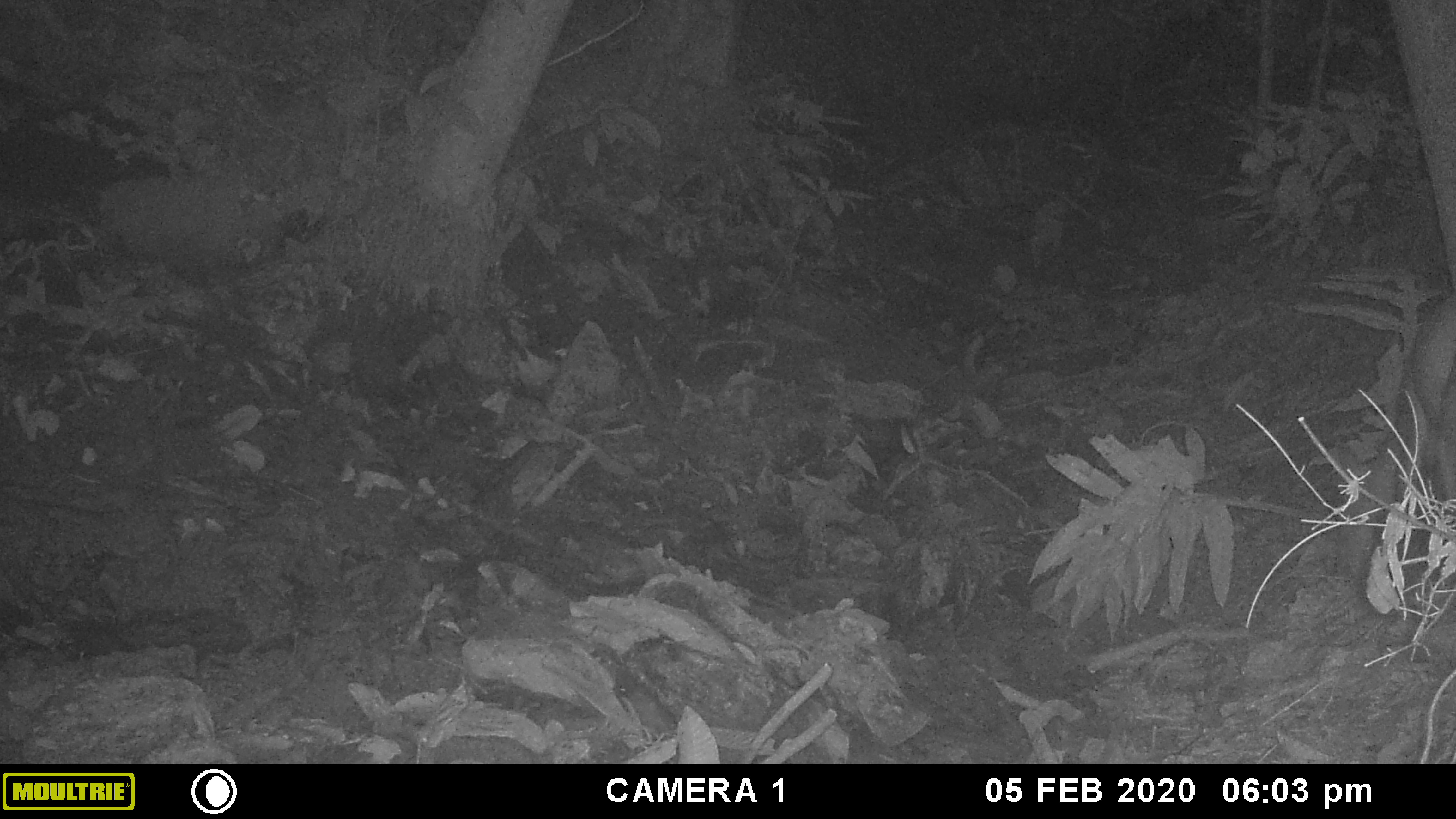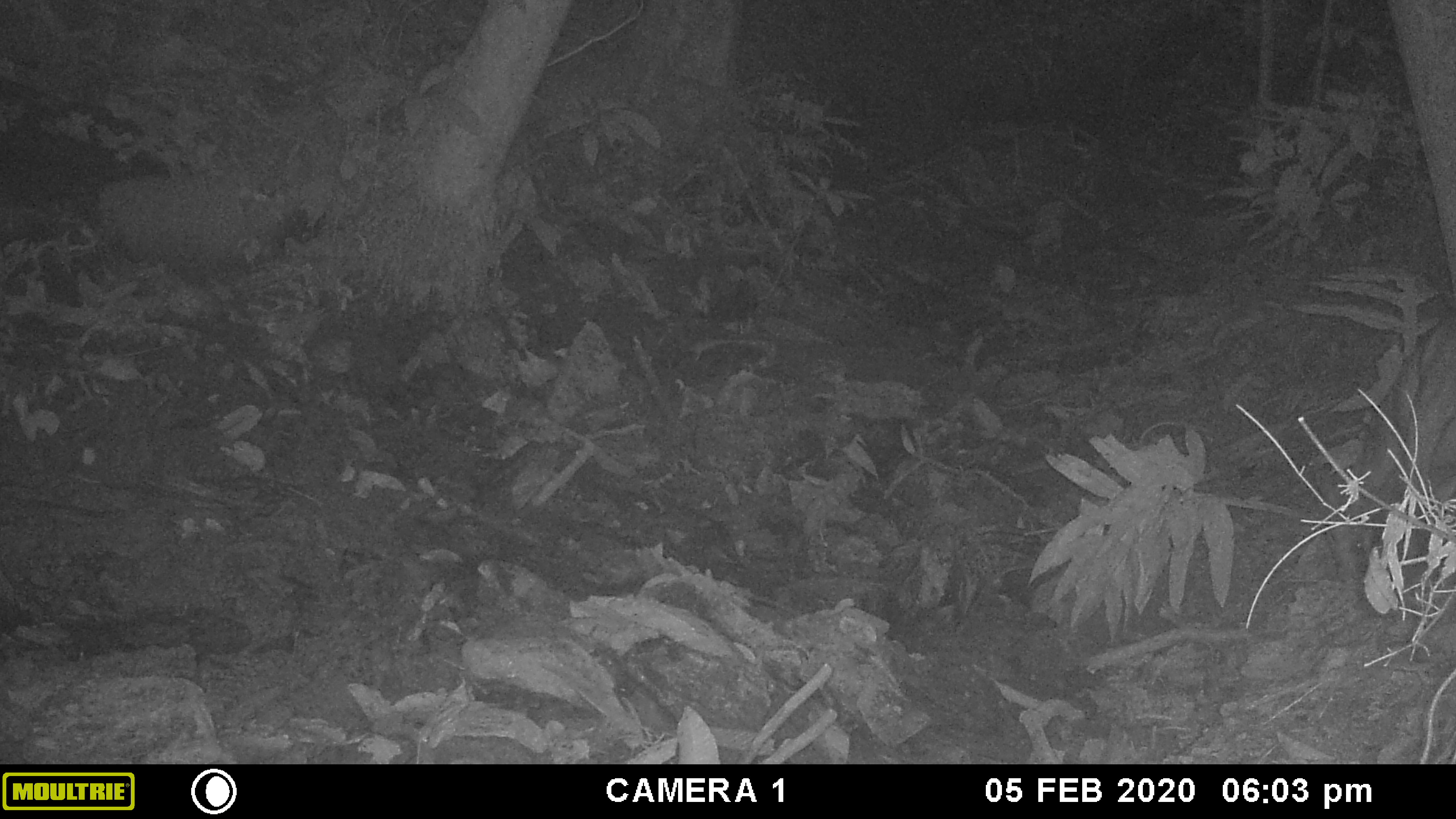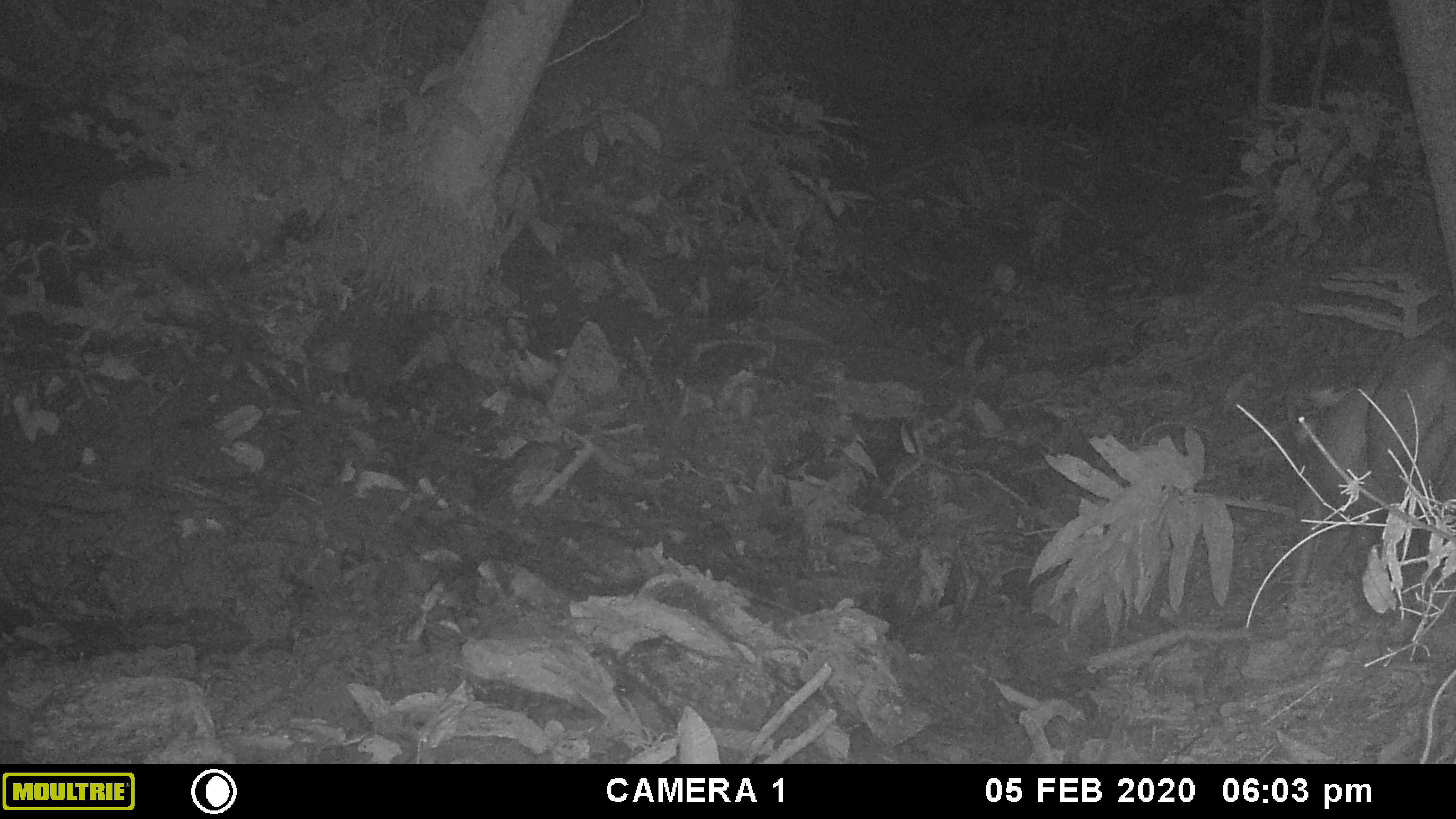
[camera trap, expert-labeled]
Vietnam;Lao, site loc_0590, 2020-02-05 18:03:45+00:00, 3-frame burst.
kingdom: Animalia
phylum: Chordata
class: Mammalia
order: Artiodactyla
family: Cervidae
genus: Muntiacus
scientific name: Muntiacus muntjak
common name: red muntjac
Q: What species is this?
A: Red muntjac (Muntiacus muntjak).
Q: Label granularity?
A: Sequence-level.